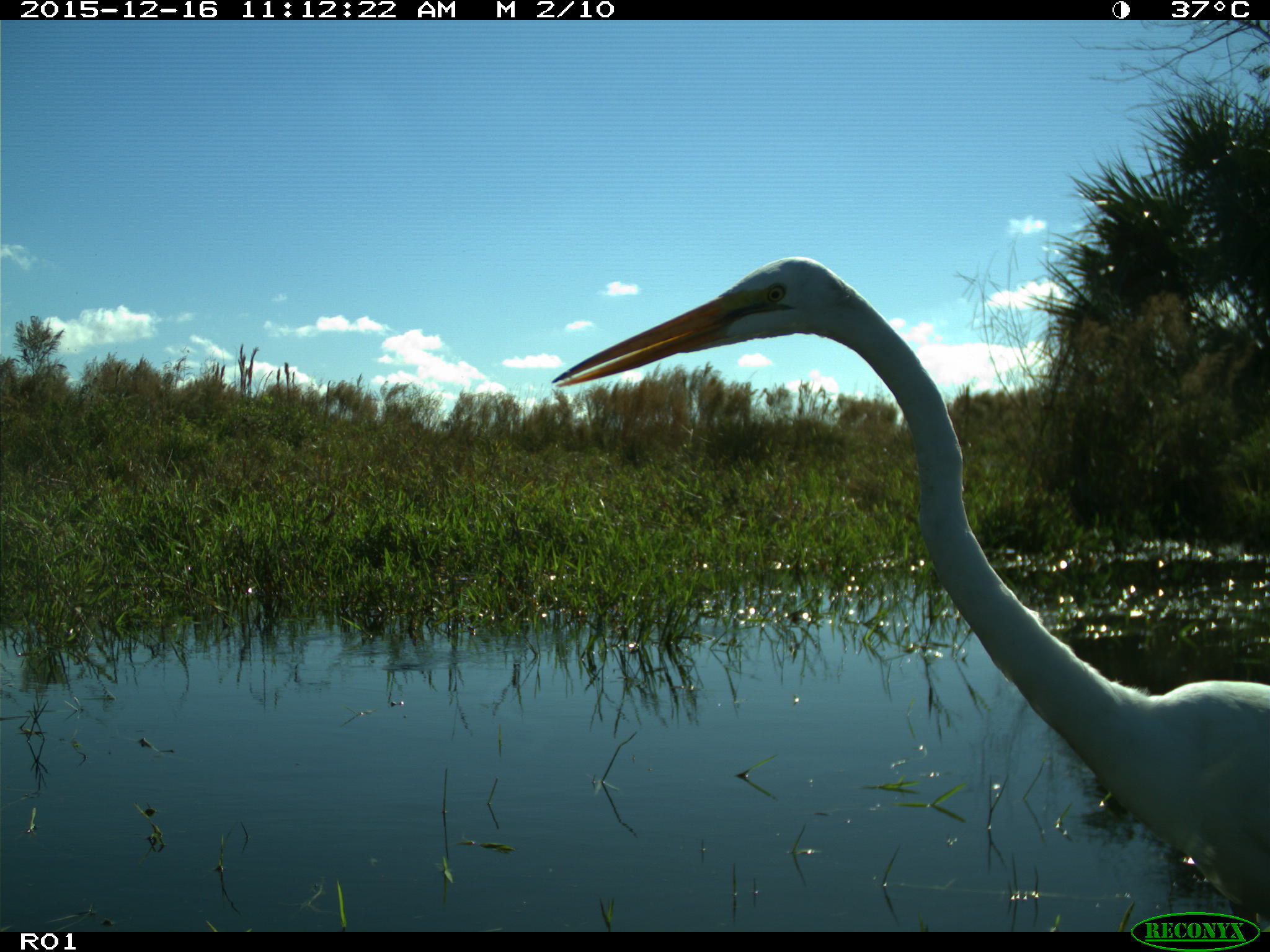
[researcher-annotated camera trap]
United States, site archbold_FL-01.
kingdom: Animalia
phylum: Chordata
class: Aves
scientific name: Aves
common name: birds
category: unidentified bird